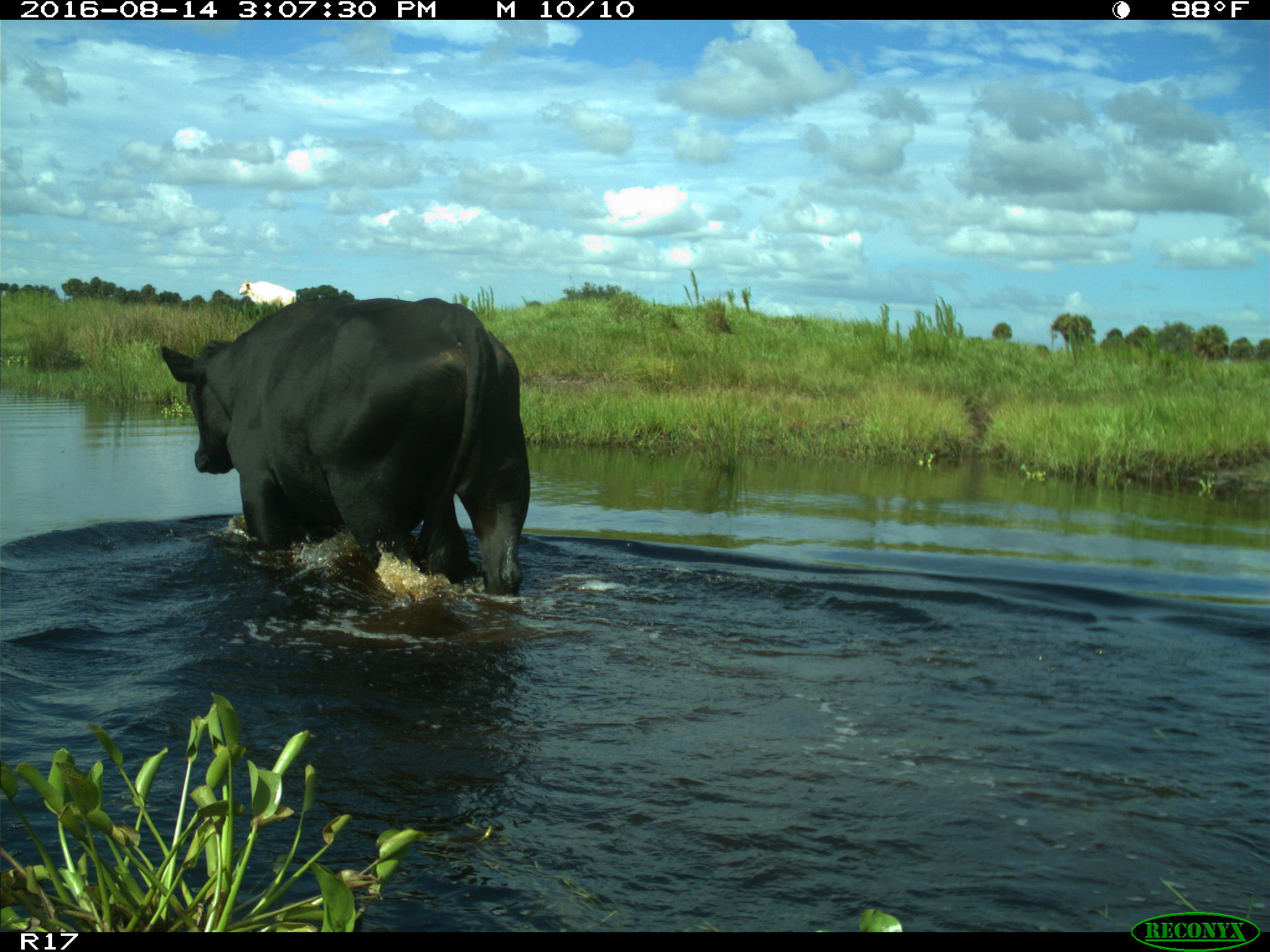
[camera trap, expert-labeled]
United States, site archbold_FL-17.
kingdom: Animalia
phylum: Chordata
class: Mammalia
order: Artiodactyla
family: Bovidae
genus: Bos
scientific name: Bos taurus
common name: domestic cow